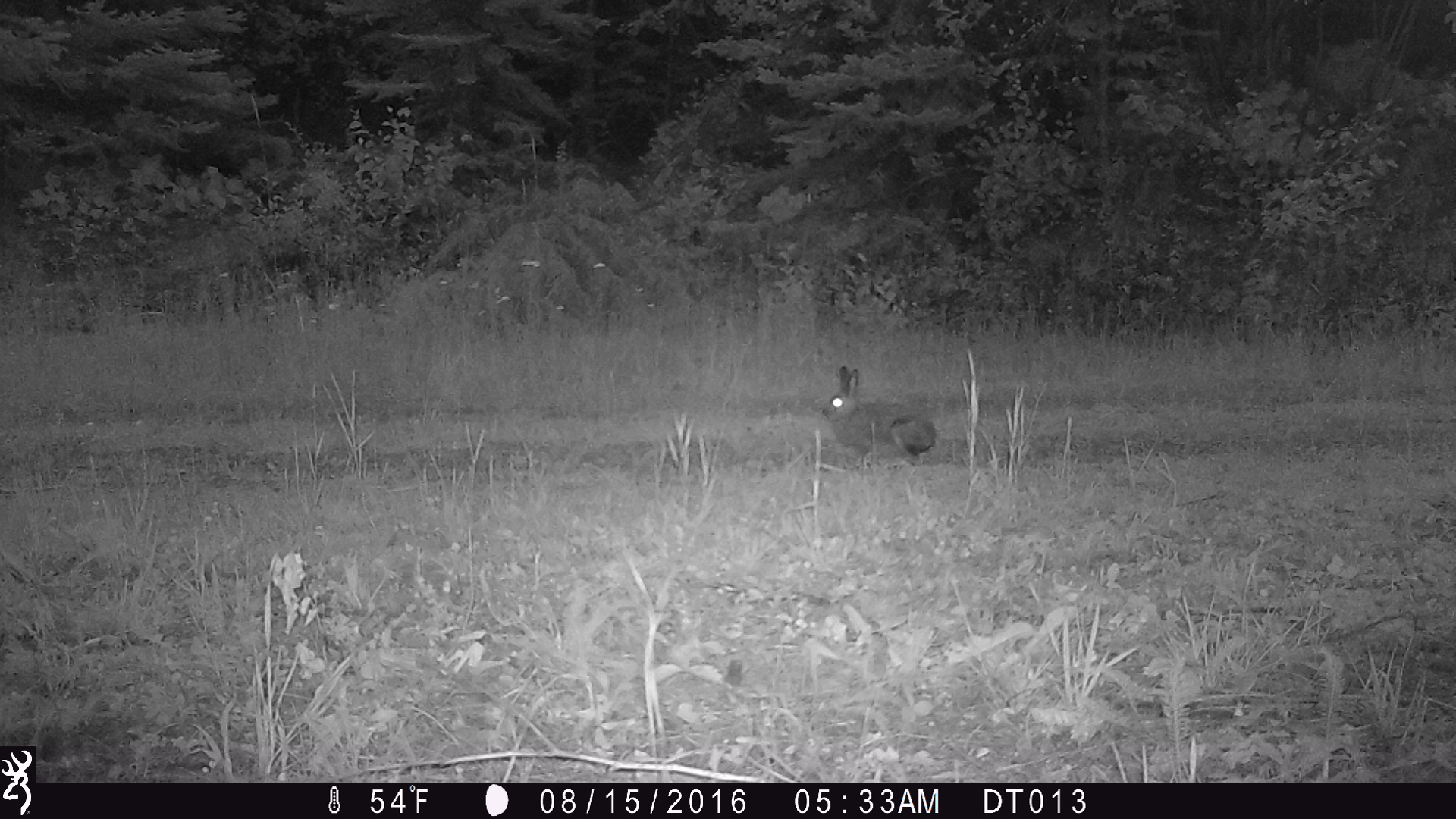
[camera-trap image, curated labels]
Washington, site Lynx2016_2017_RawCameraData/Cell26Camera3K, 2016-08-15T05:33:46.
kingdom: Animalia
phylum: Chordata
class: Mammalia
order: Lagomorpha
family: Leporidae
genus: Lepus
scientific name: Lepus americanus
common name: snowshoe hare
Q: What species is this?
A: Lepus americanus (snowshoe hare).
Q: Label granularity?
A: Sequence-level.